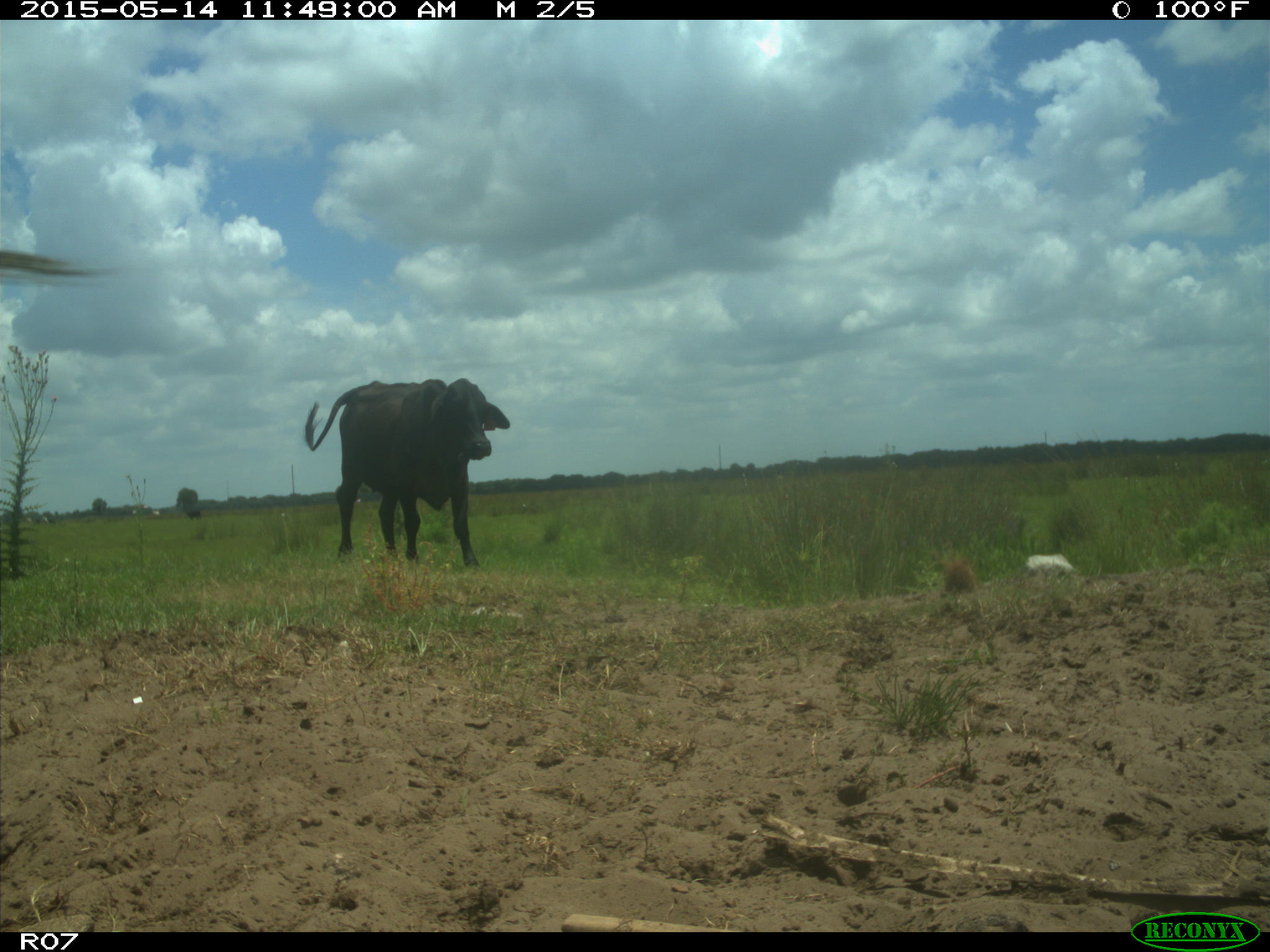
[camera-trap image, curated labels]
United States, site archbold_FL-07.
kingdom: Animalia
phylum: Chordata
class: Mammalia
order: Artiodactyla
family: Bovidae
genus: Bos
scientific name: Bos taurus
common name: domestic cow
Bos taurus (domestic cow).